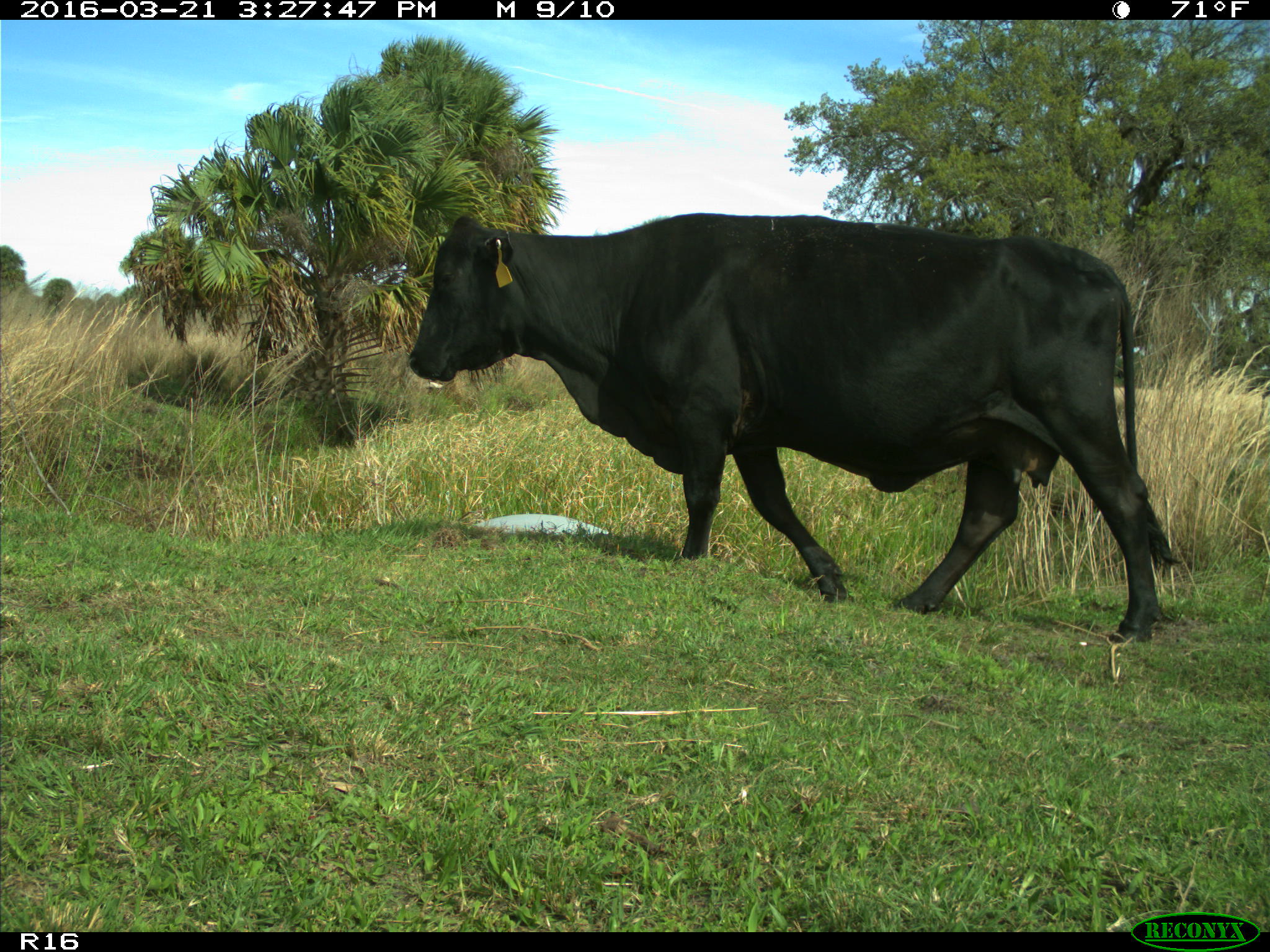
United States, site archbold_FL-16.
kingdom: Animalia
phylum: Chordata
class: Mammalia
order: Artiodactyla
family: Bovidae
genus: Bos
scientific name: Bos taurus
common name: domestic cow